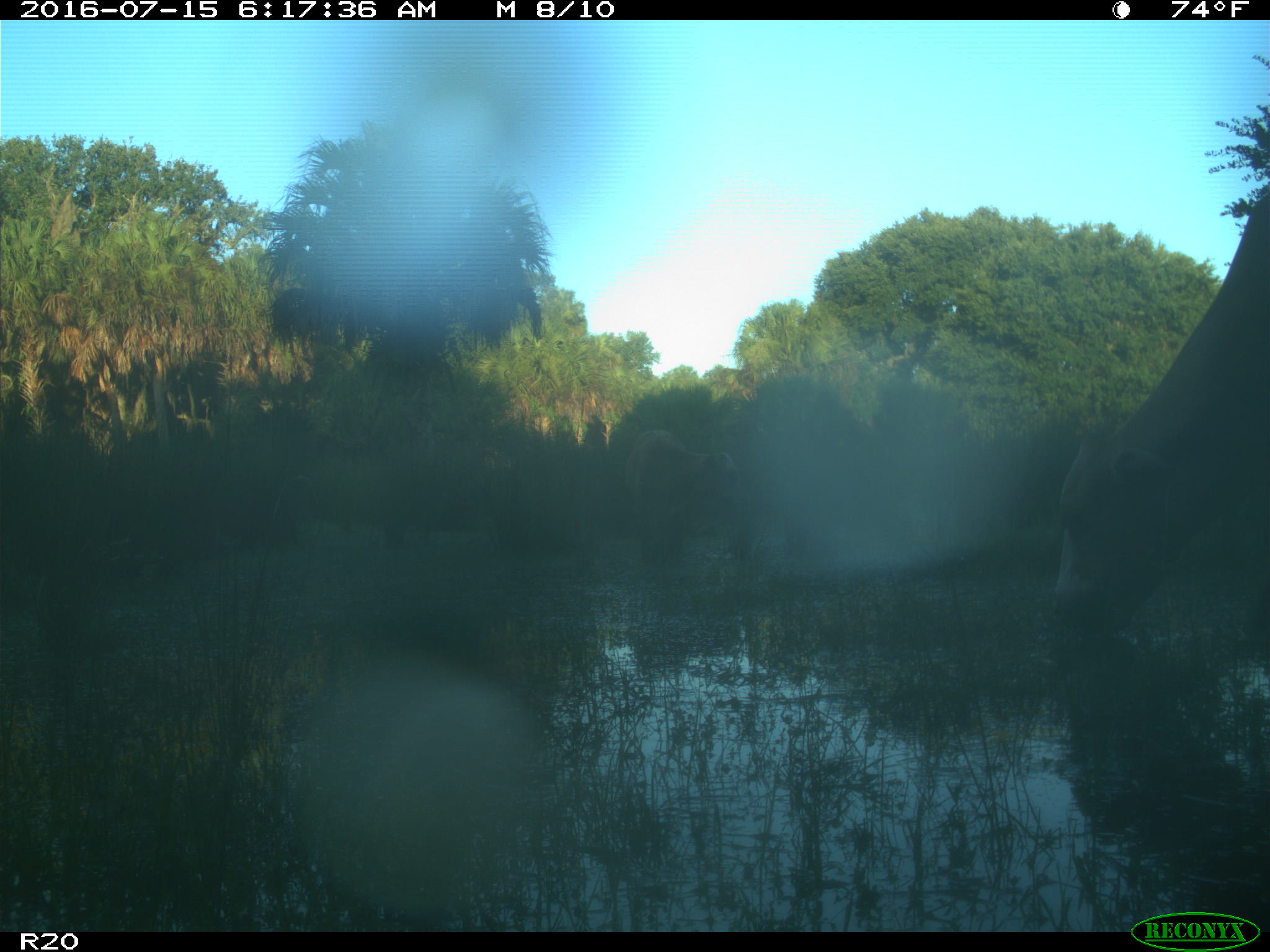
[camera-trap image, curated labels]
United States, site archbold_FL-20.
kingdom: Animalia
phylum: Chordata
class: Mammalia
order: Artiodactyla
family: Bovidae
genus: Bos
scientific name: Bos taurus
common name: domestic cow